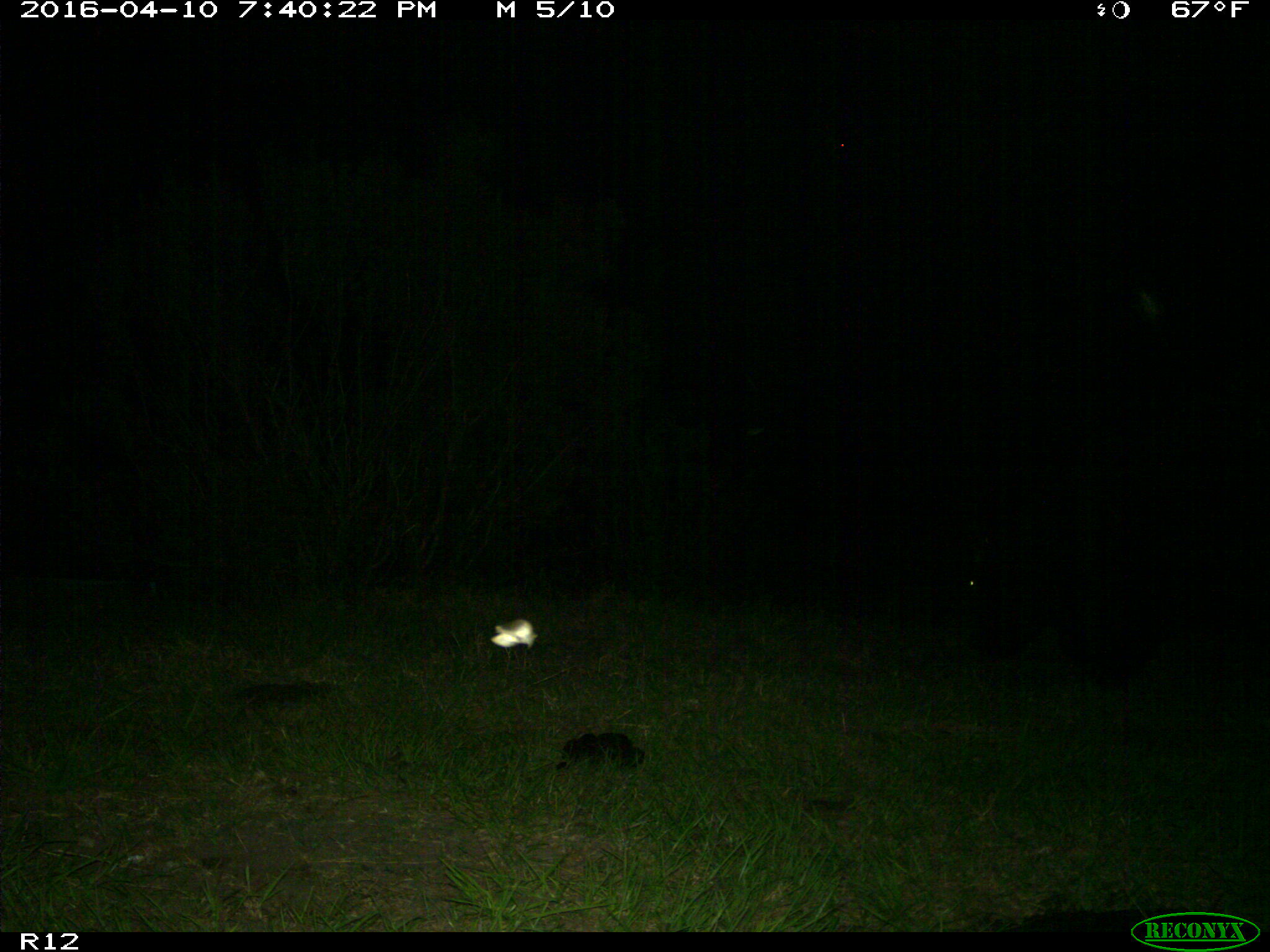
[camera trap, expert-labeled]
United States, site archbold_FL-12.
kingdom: Animalia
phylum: Chordata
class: Mammalia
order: Artiodactyla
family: Bovidae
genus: Bos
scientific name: Bos taurus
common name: domestic cow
Bos taurus (domestic cow).